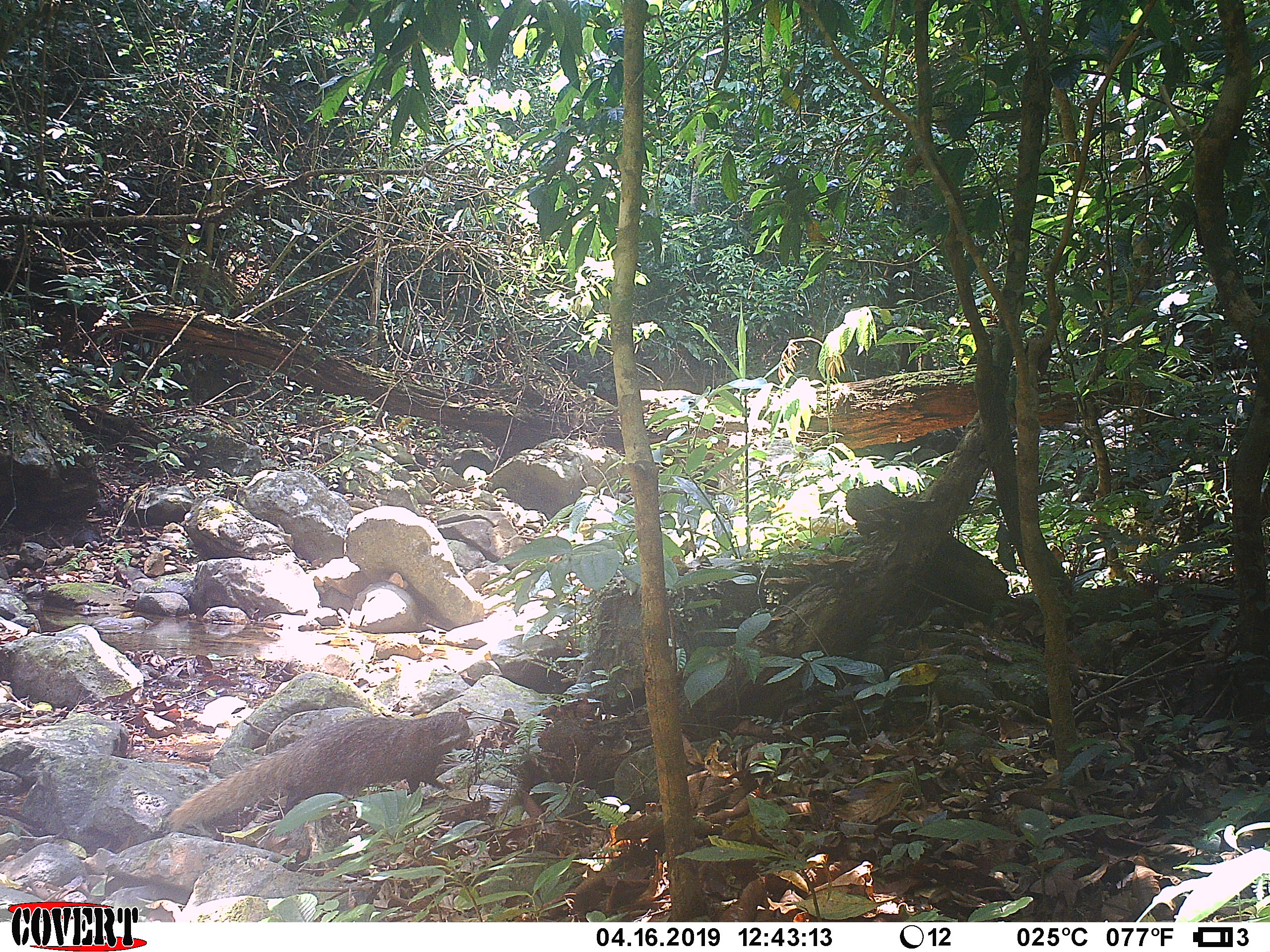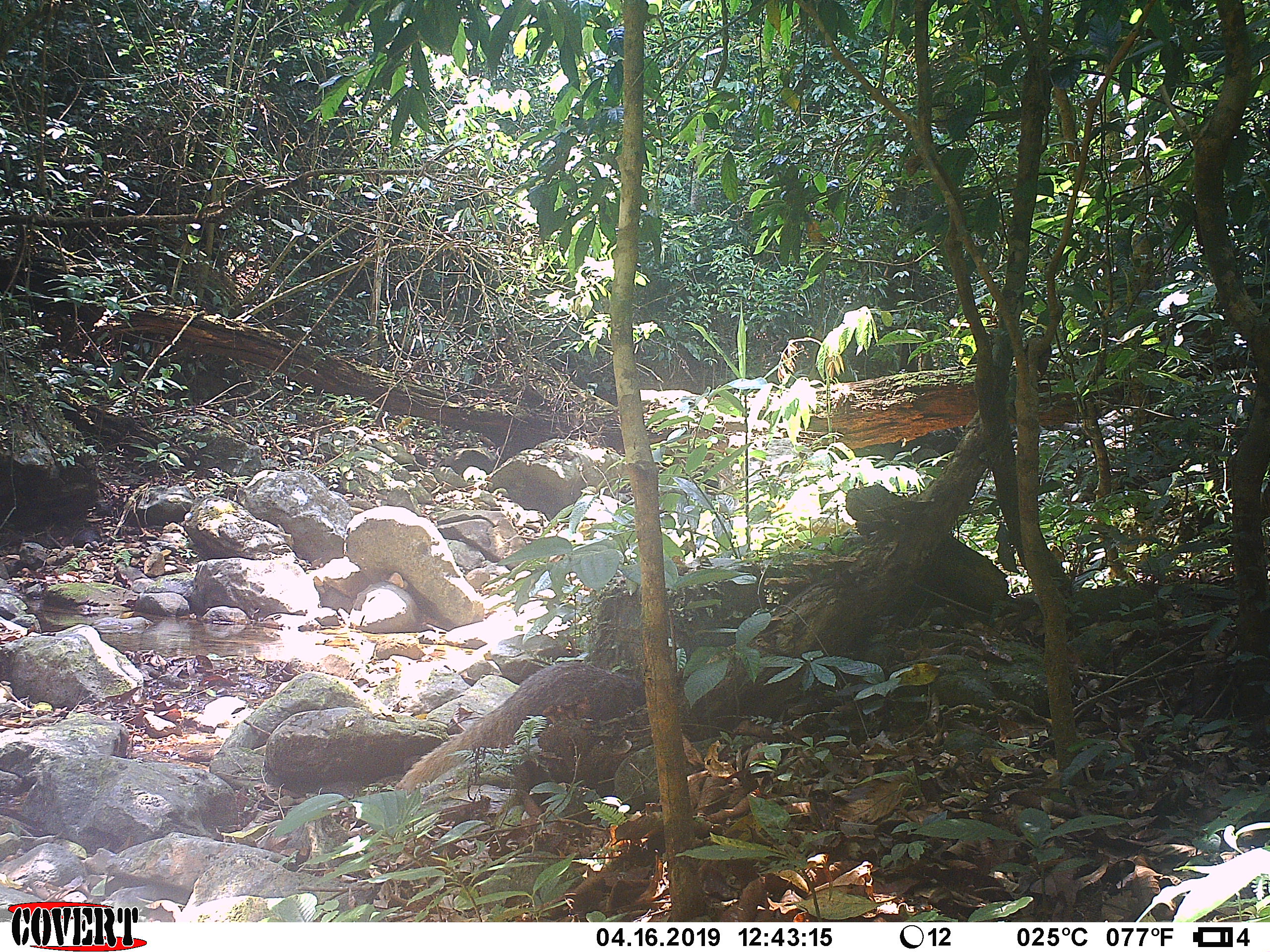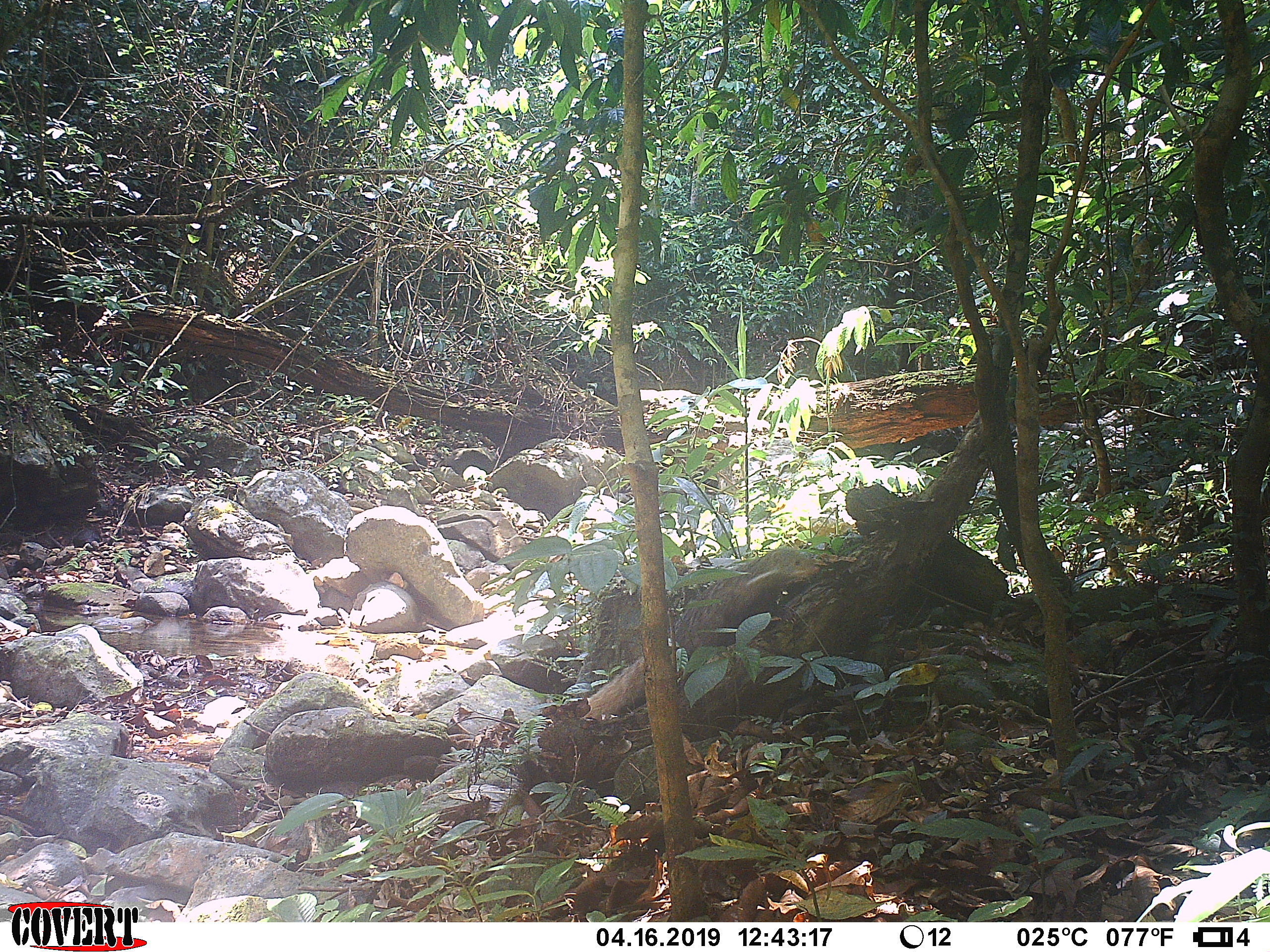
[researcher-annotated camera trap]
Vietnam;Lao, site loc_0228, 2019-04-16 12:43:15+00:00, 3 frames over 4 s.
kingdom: Animalia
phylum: Chordata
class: Mammalia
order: Carnivora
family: Herpestidae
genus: Urva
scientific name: Urva urva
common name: crab-eating mongoose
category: crab eating mongoose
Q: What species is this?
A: Crab eating mongoose (crab-eating mongoose) (Urva urva).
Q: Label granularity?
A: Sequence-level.